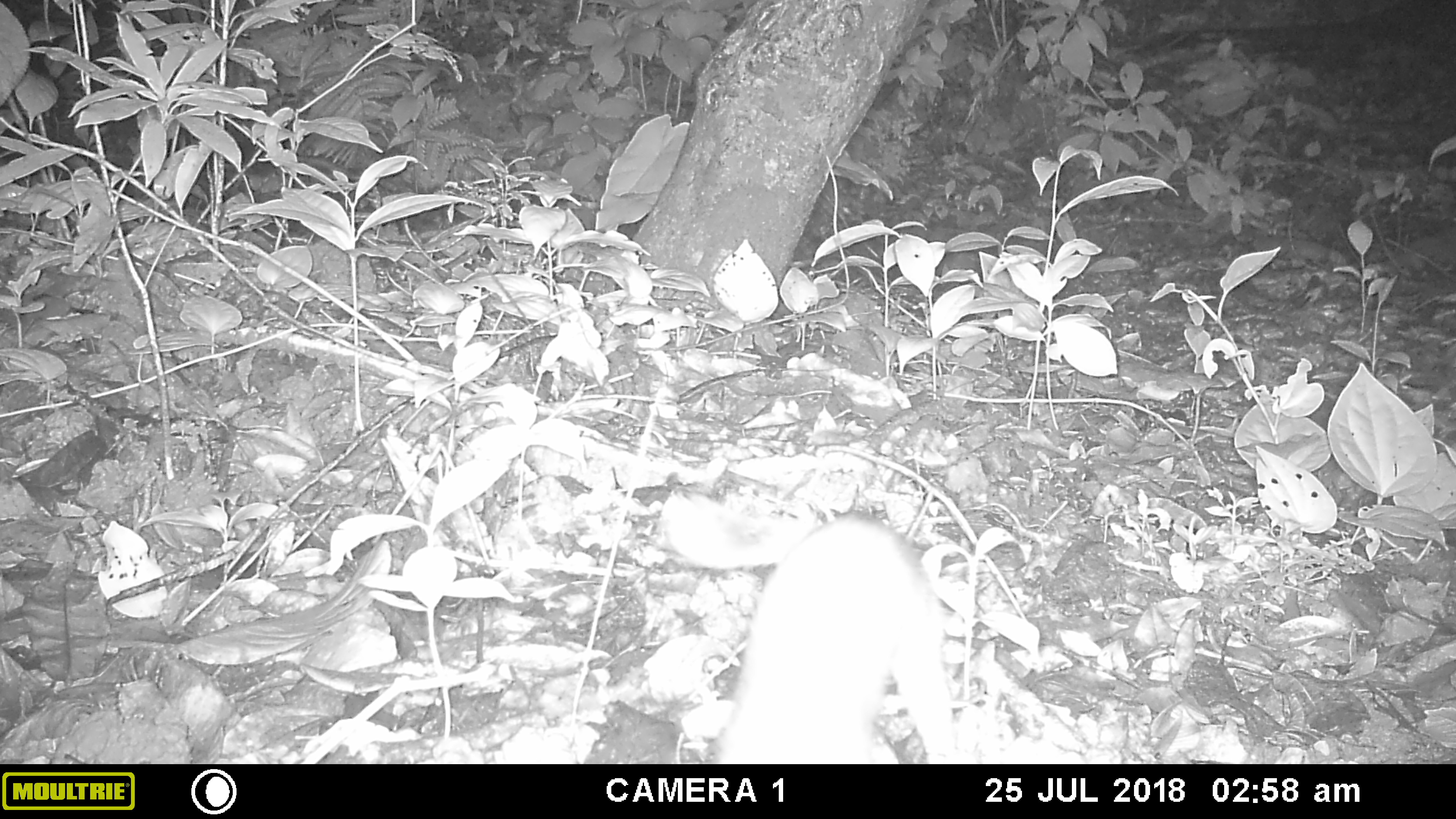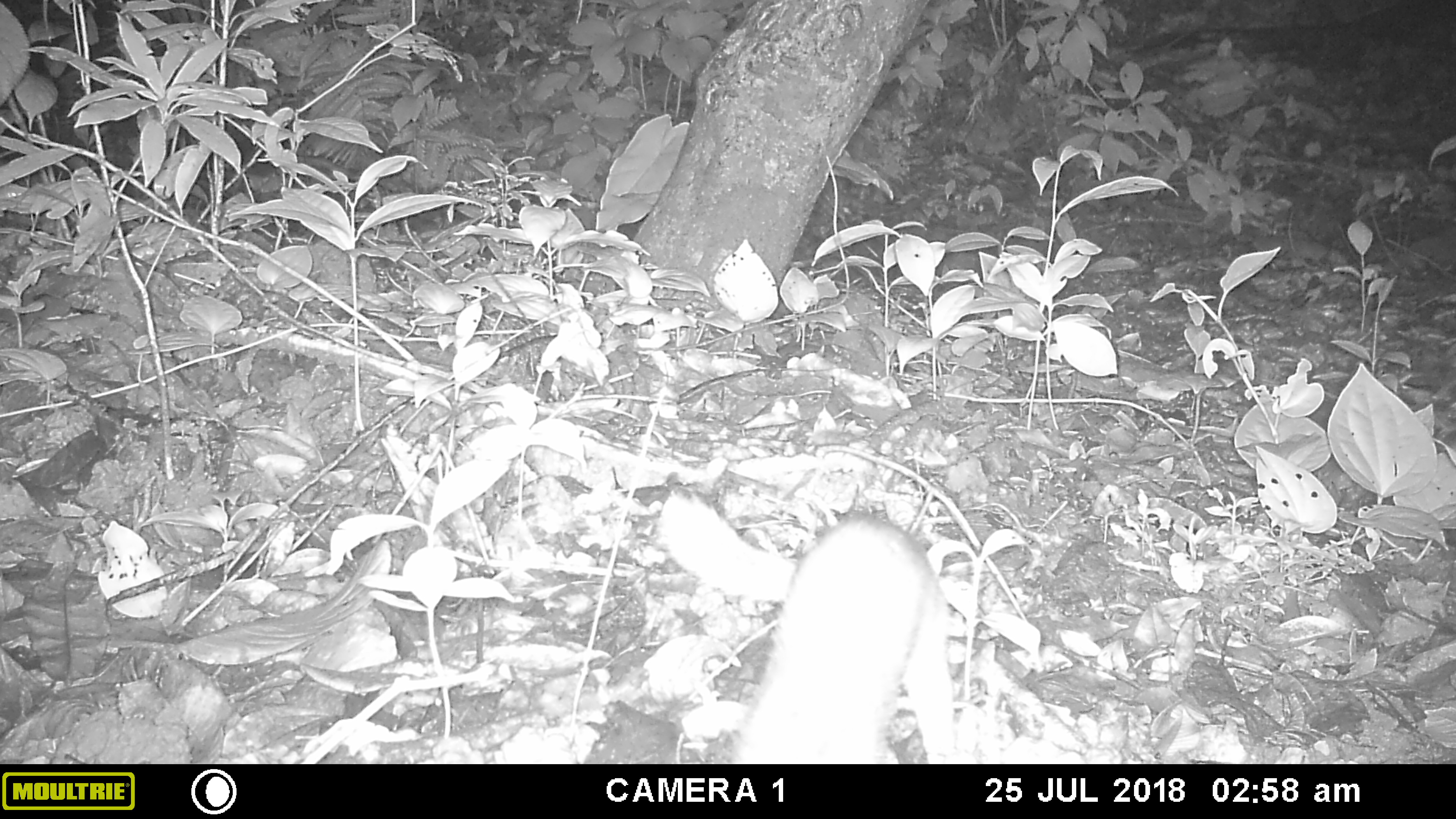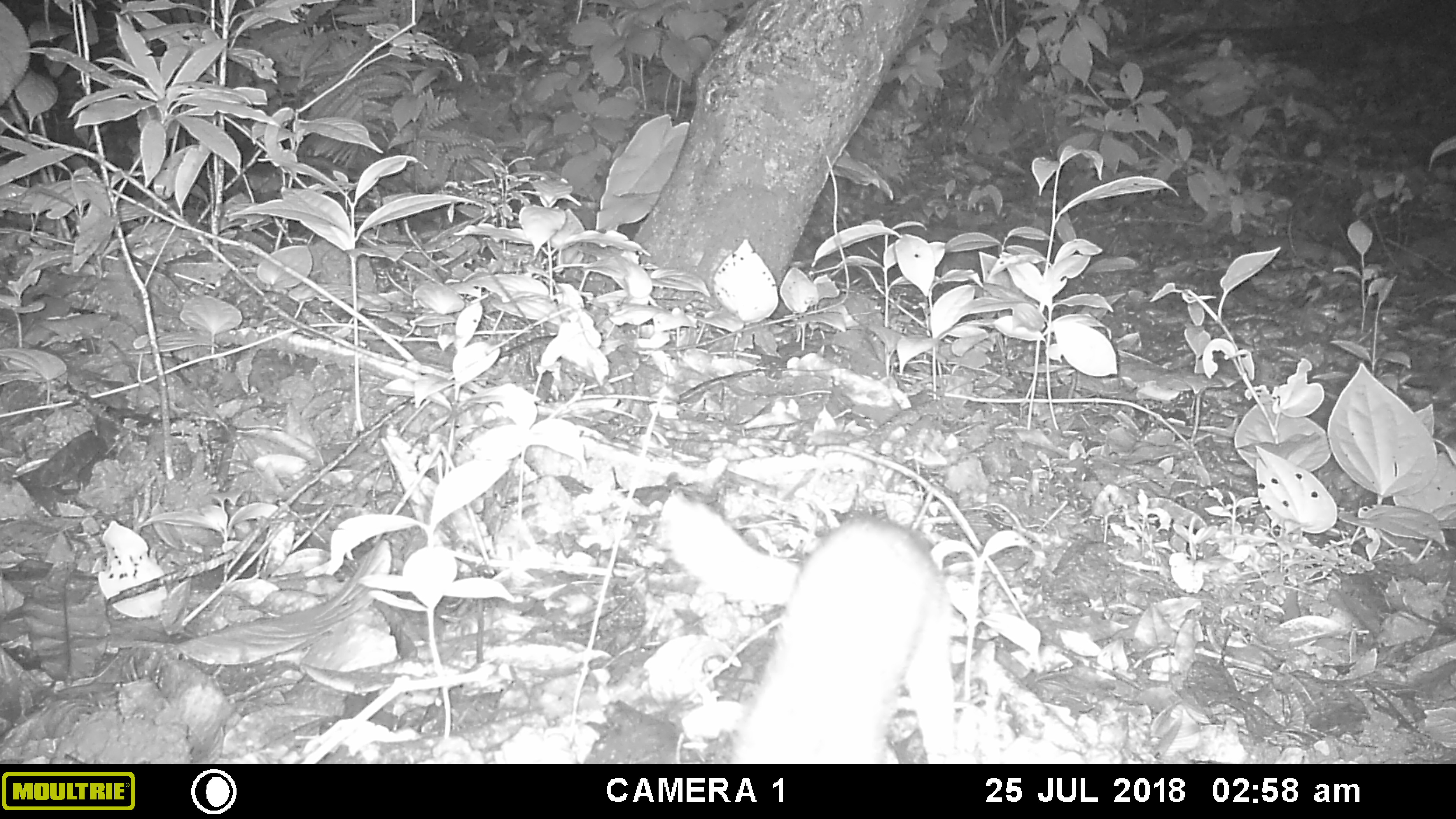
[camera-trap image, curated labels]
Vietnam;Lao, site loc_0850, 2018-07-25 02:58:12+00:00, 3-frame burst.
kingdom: Animalia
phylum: Chordata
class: Mammalia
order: Carnivora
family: Mustelidae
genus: Melogale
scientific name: Melogale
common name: ferret badger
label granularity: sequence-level